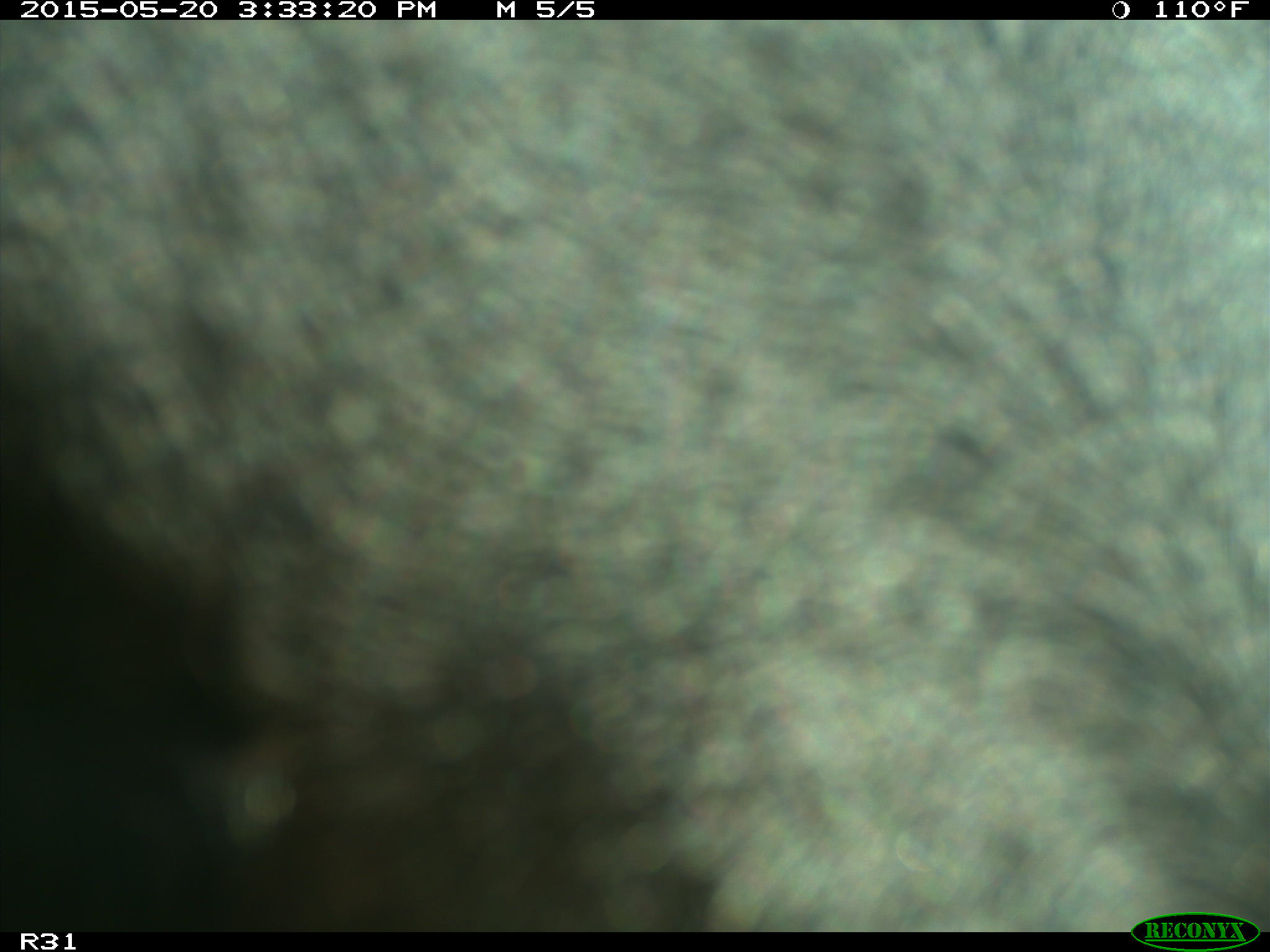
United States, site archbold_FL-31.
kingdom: Animalia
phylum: Chordata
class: Mammalia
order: Artiodactyla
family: Bovidae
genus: Bos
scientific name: Bos taurus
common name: domestic cow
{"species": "Bos taurus (domestic cow)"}